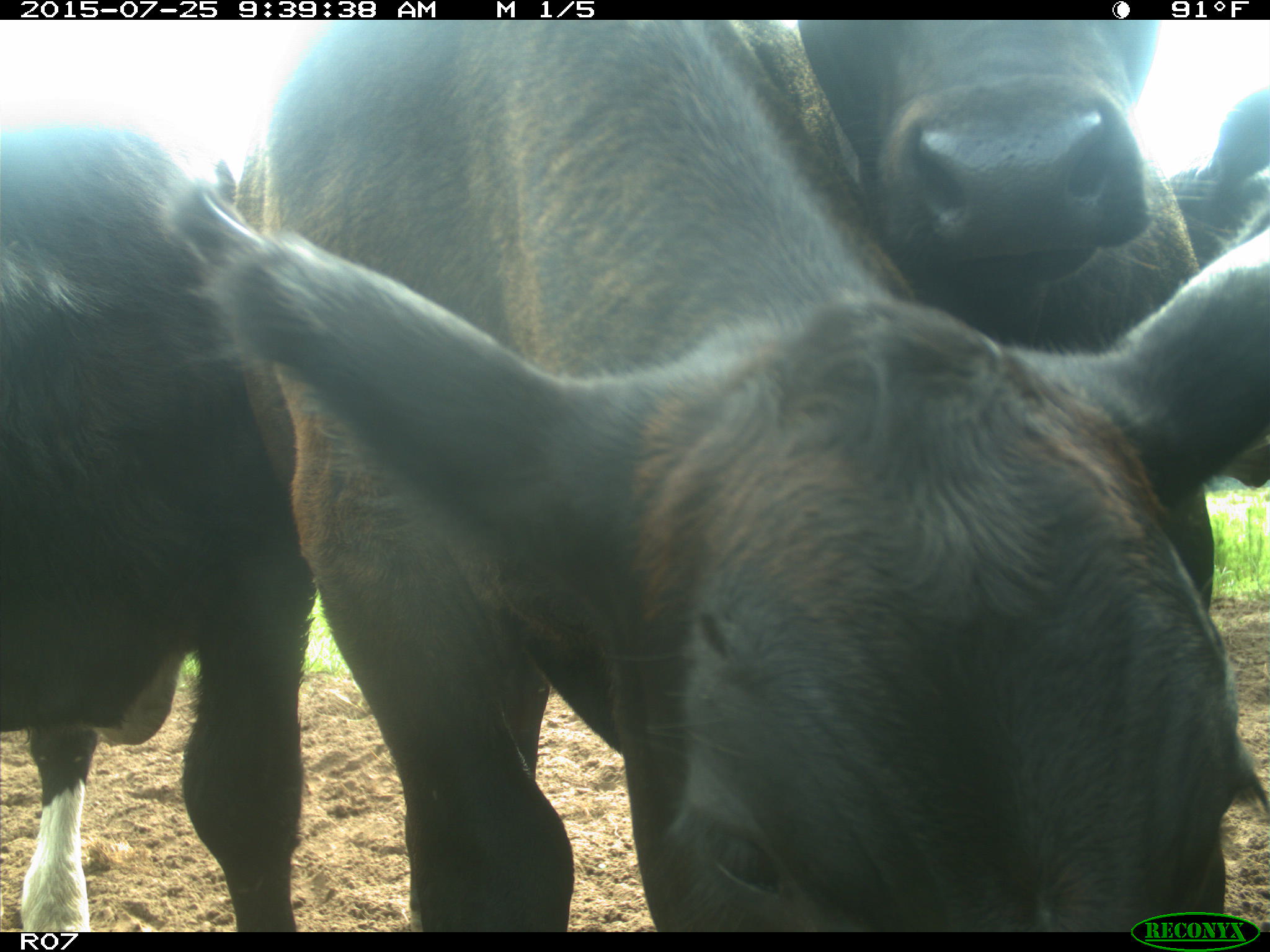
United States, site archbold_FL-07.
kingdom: Animalia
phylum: Chordata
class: Mammalia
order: Artiodactyla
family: Bovidae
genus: Bos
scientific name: Bos taurus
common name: domestic cow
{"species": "Bos taurus (domestic cow)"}